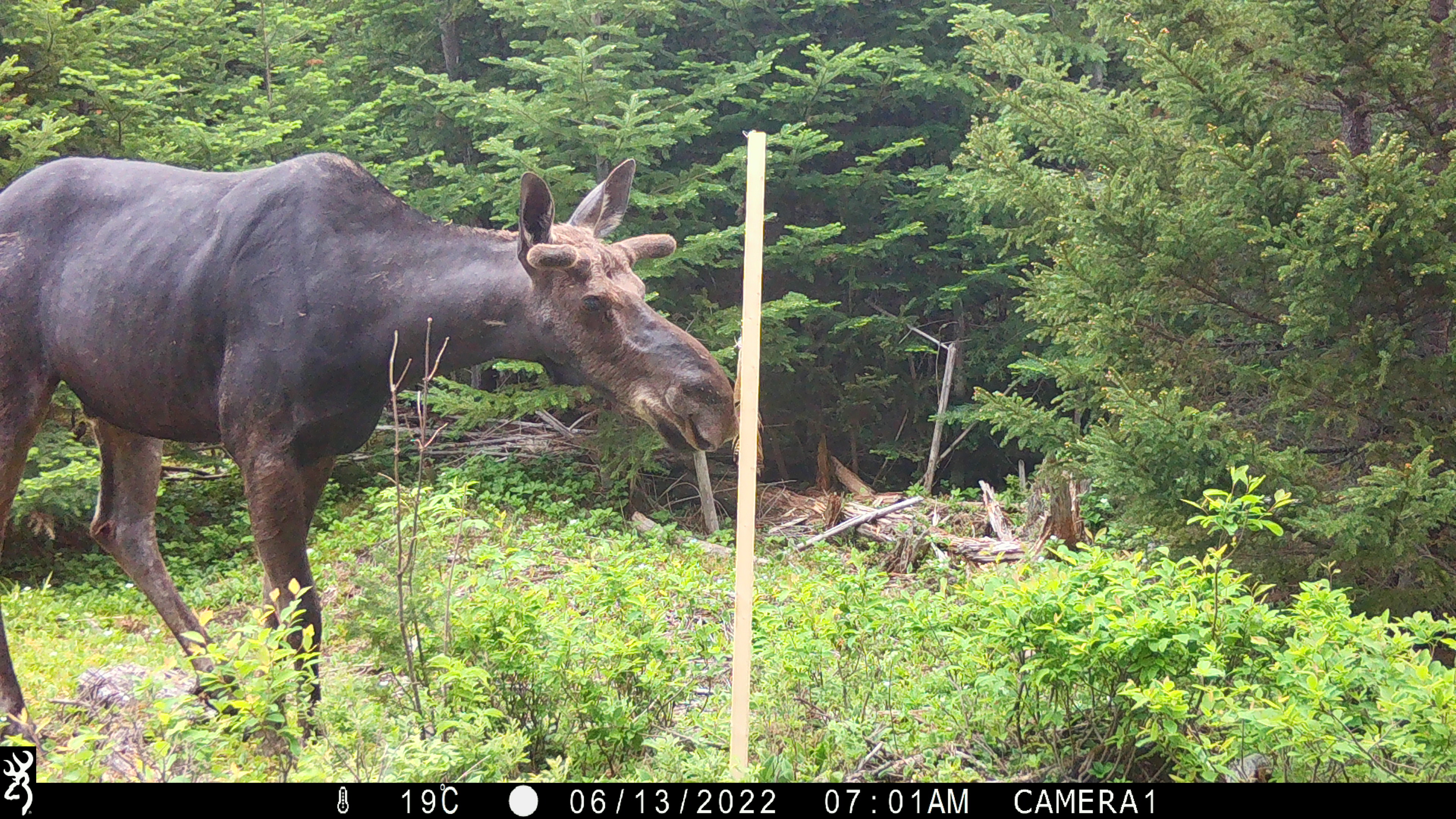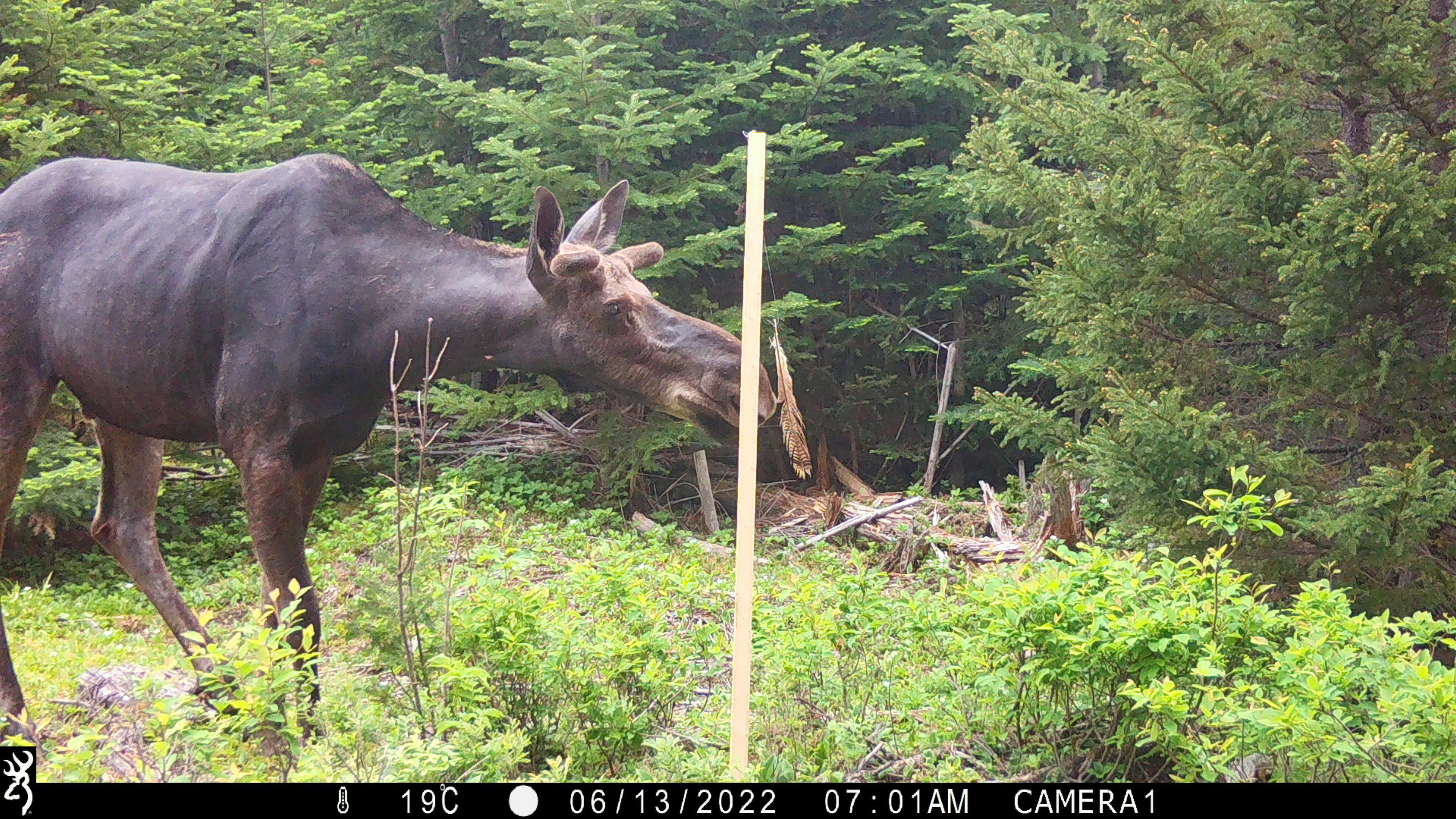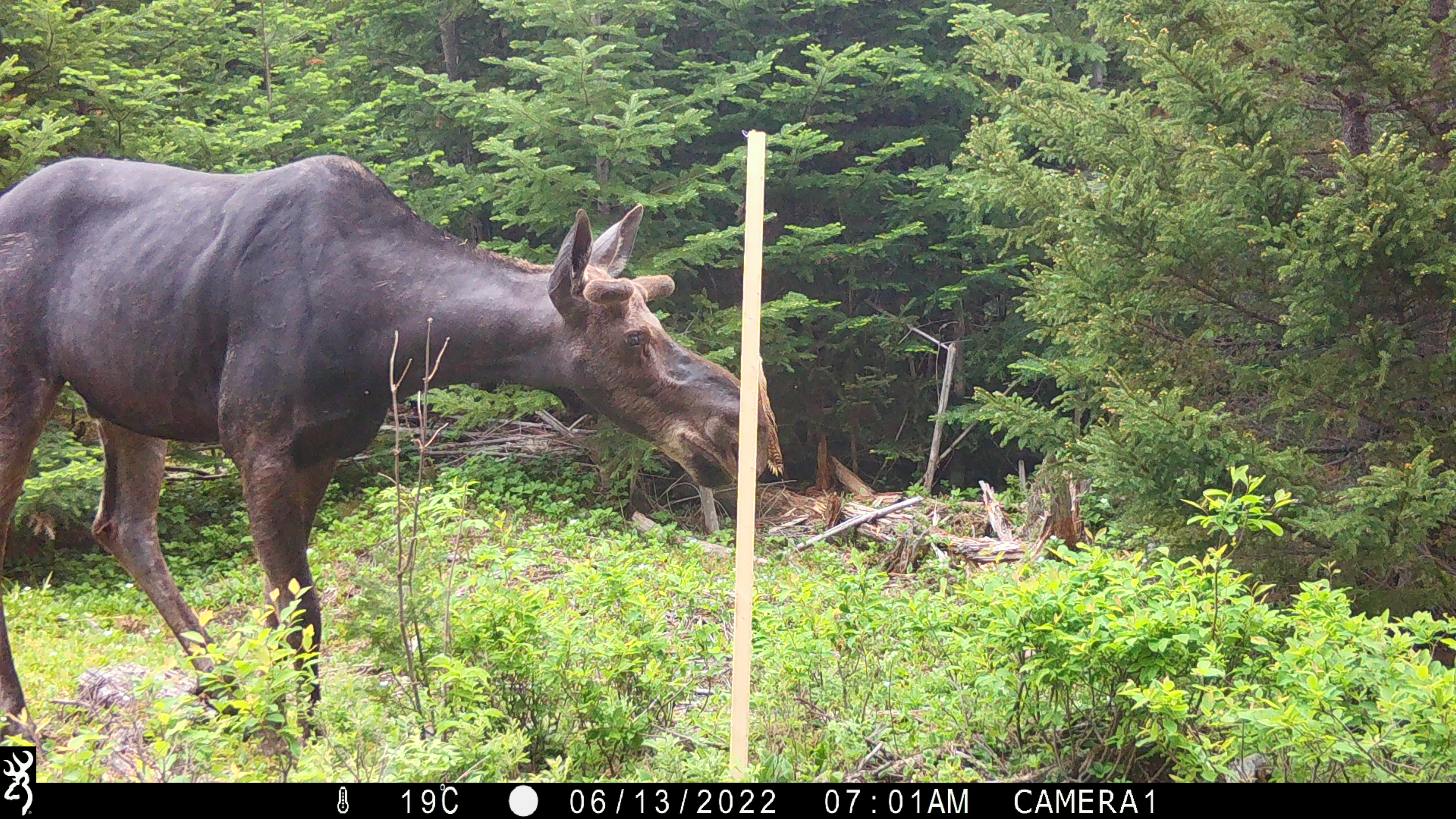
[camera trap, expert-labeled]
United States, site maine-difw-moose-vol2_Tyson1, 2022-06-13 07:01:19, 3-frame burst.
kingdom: Animalia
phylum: Chordata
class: Mammalia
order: Artiodactyla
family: Cervidae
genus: Alces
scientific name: Alces alces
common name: moose